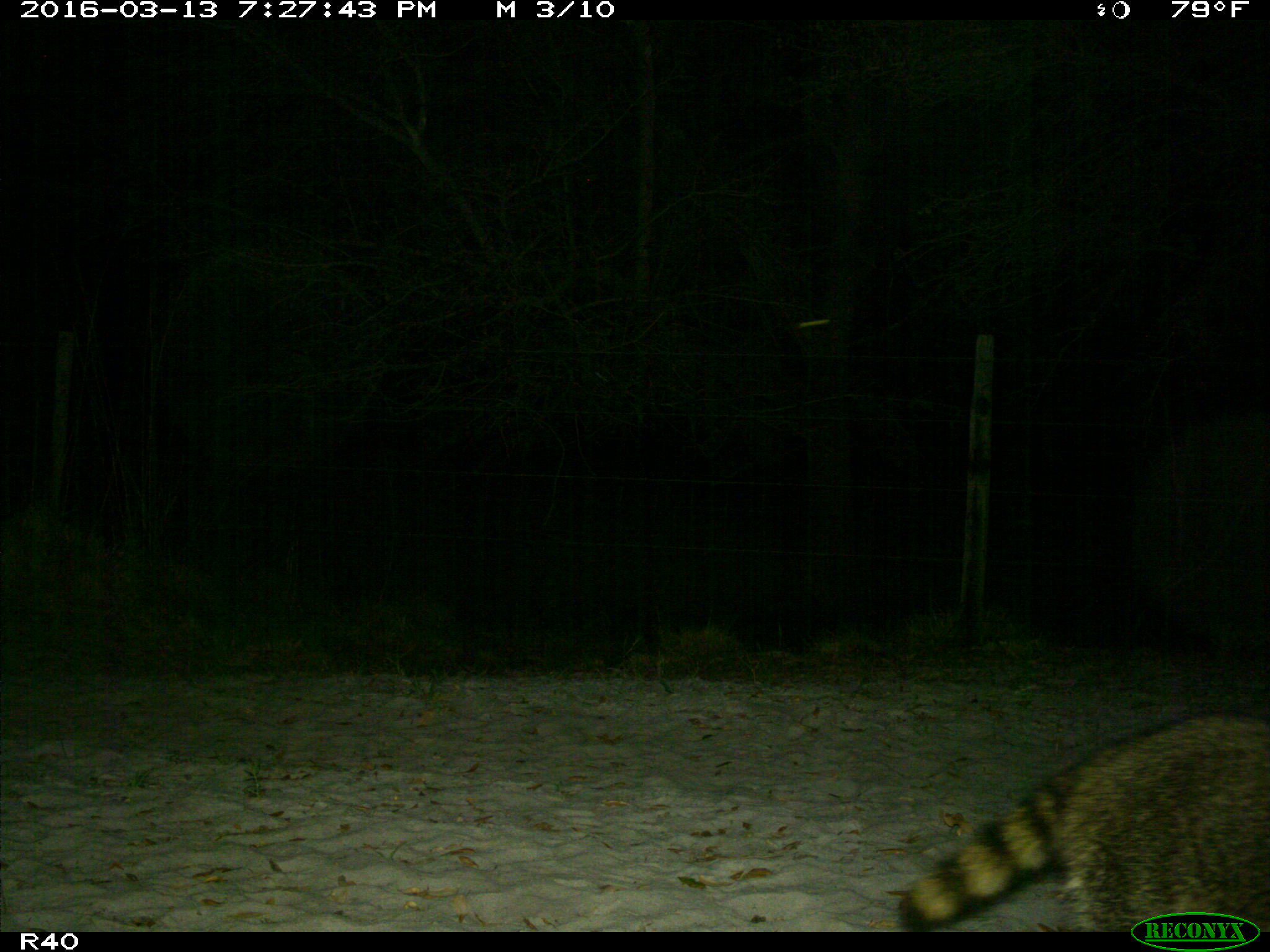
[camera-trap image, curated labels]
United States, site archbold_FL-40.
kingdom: Animalia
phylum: Chordata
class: Mammalia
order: Carnivora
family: Procyonidae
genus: Procyon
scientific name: Procyon lotor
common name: common raccoon